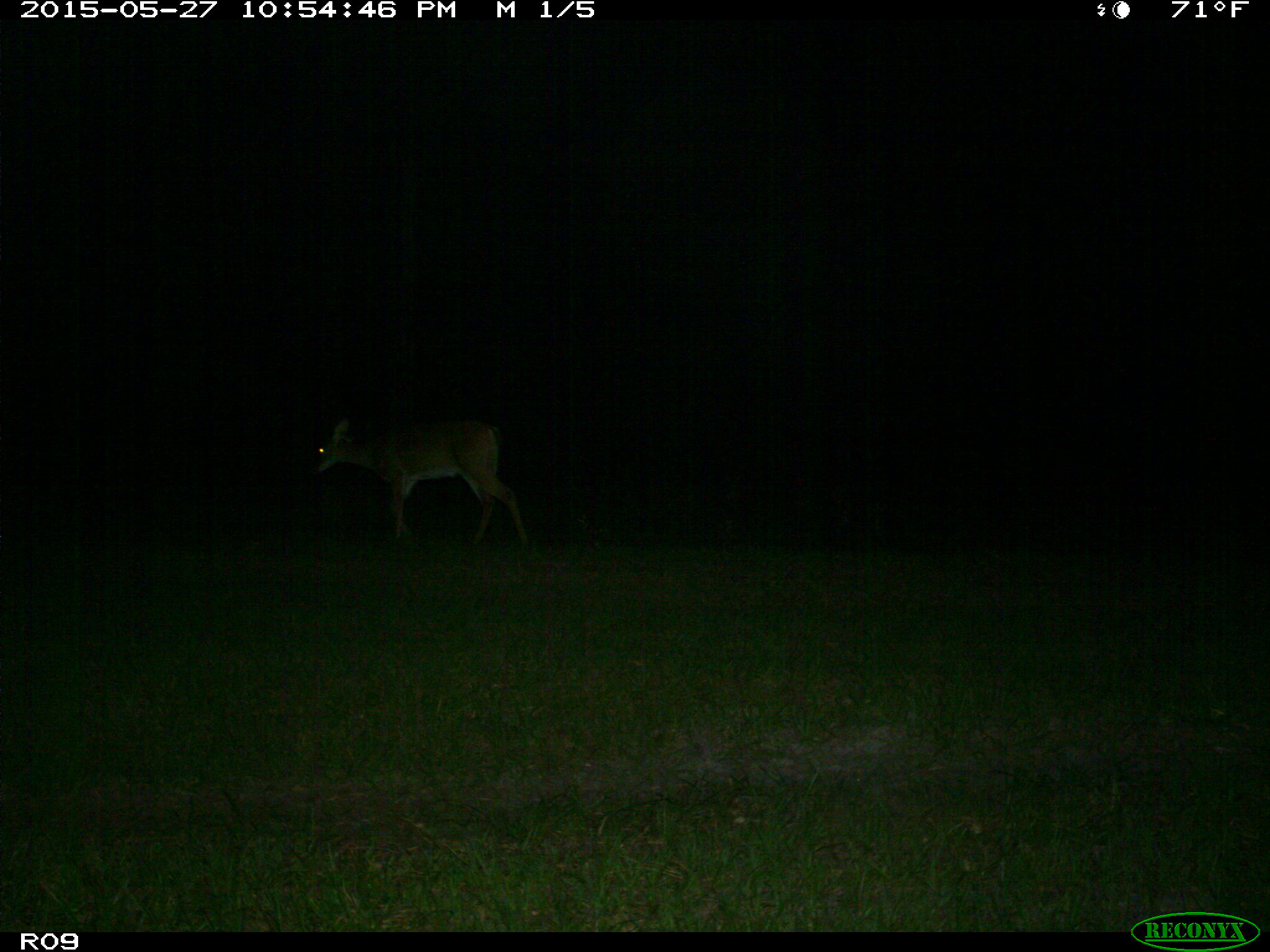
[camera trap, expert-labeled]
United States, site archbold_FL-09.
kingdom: Animalia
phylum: Chordata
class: Mammalia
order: Artiodactyla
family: Cervidae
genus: Odocoileus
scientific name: Odocoileus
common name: deer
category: unidentified deer